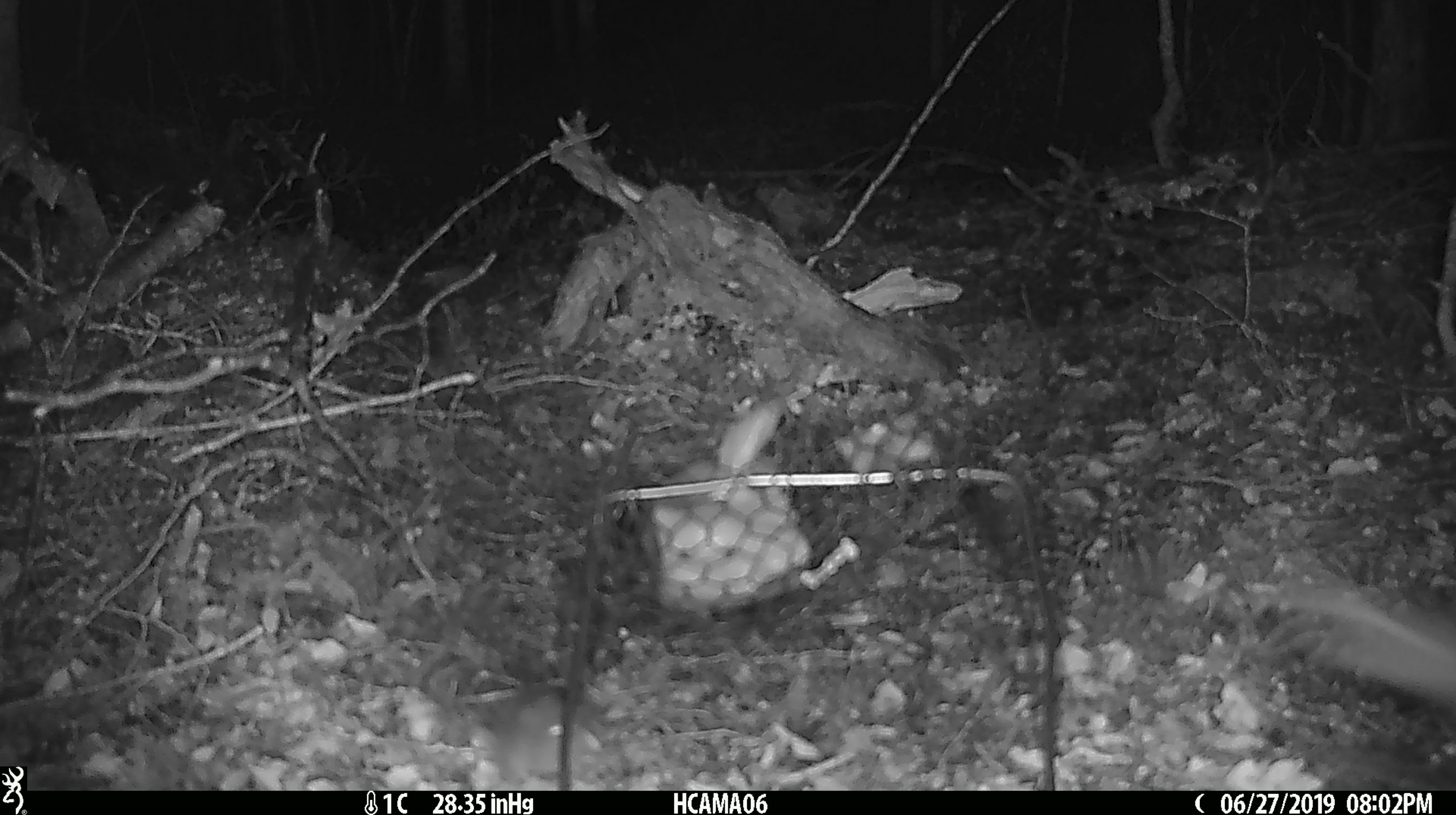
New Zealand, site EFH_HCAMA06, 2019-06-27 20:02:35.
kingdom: Animalia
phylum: Chordata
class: Mammalia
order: Rodentia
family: Muridae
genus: Mus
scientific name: Mus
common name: mouse